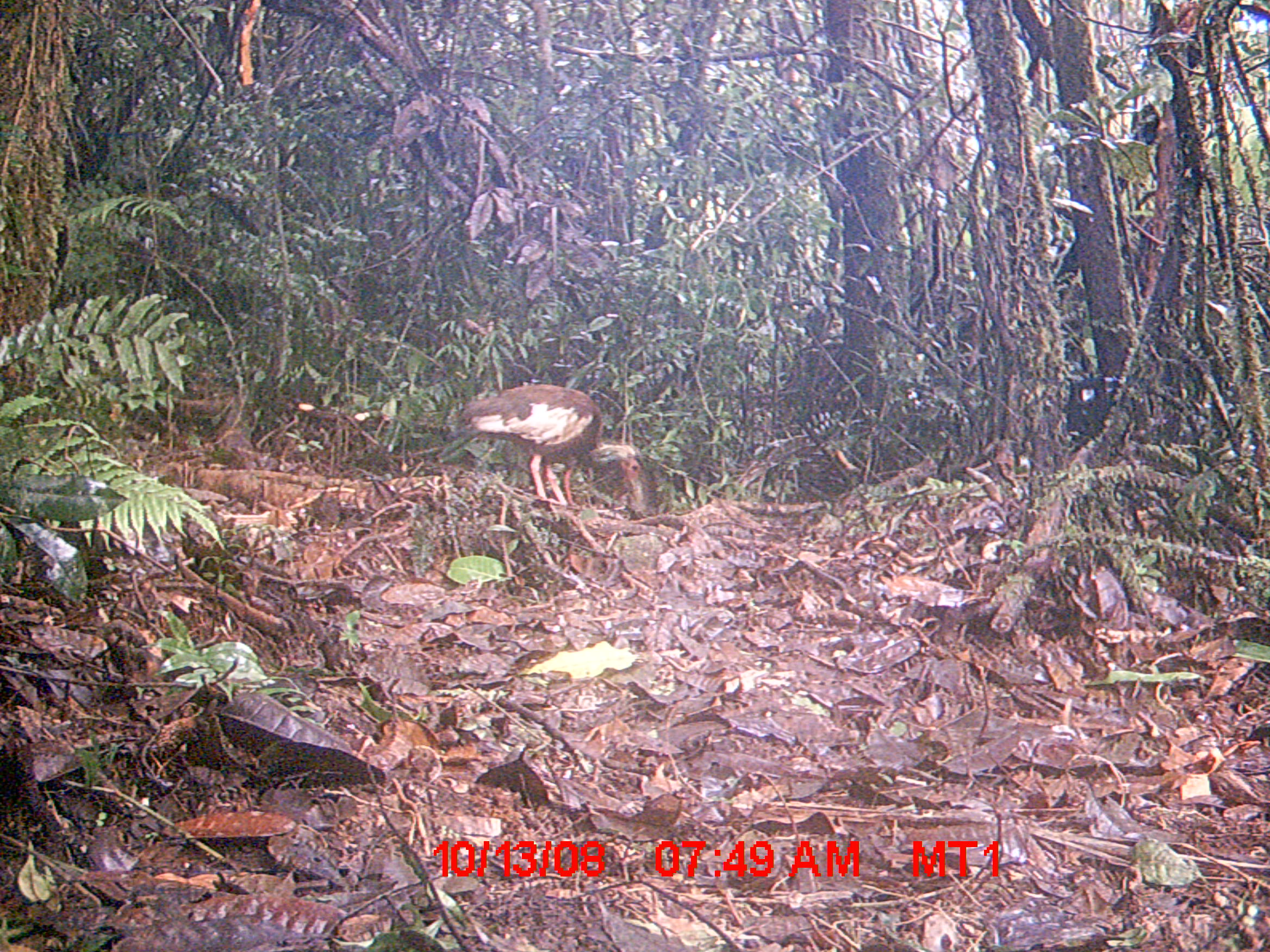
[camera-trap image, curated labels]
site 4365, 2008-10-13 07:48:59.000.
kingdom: Animalia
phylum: Chordata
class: Aves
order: Pelecaniformes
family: Threskiornithidae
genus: Lophotibis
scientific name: Lophotibis cristata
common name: madagascan ibis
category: lophotibis cristataa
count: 2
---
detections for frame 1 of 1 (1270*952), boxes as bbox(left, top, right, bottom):
lophotibis cristataa: bbox(461, 383, 642, 507)